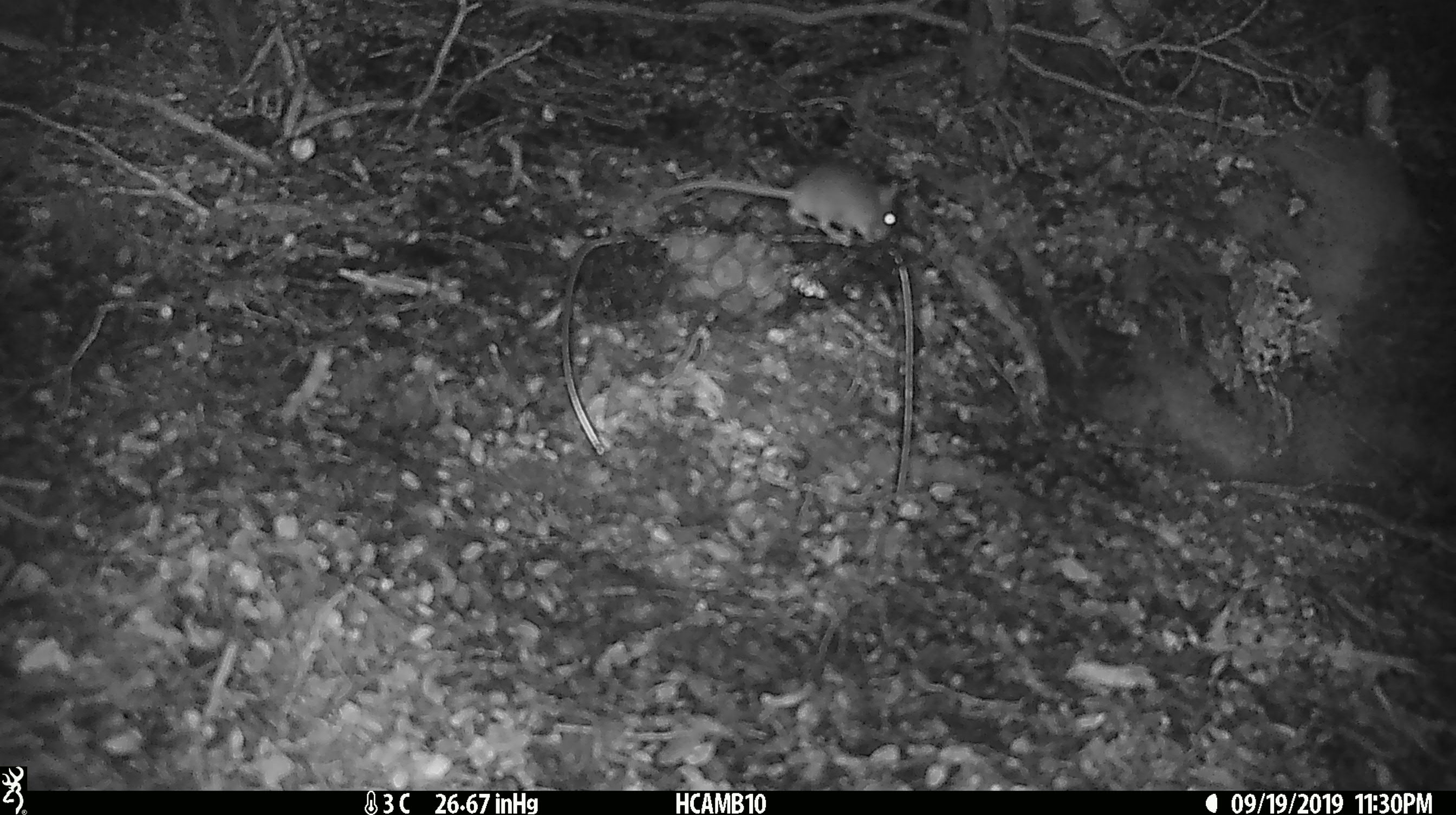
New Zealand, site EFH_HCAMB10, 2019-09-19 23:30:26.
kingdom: Animalia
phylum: Chordata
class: Mammalia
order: Rodentia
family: Muridae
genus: Mus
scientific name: Mus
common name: mouse